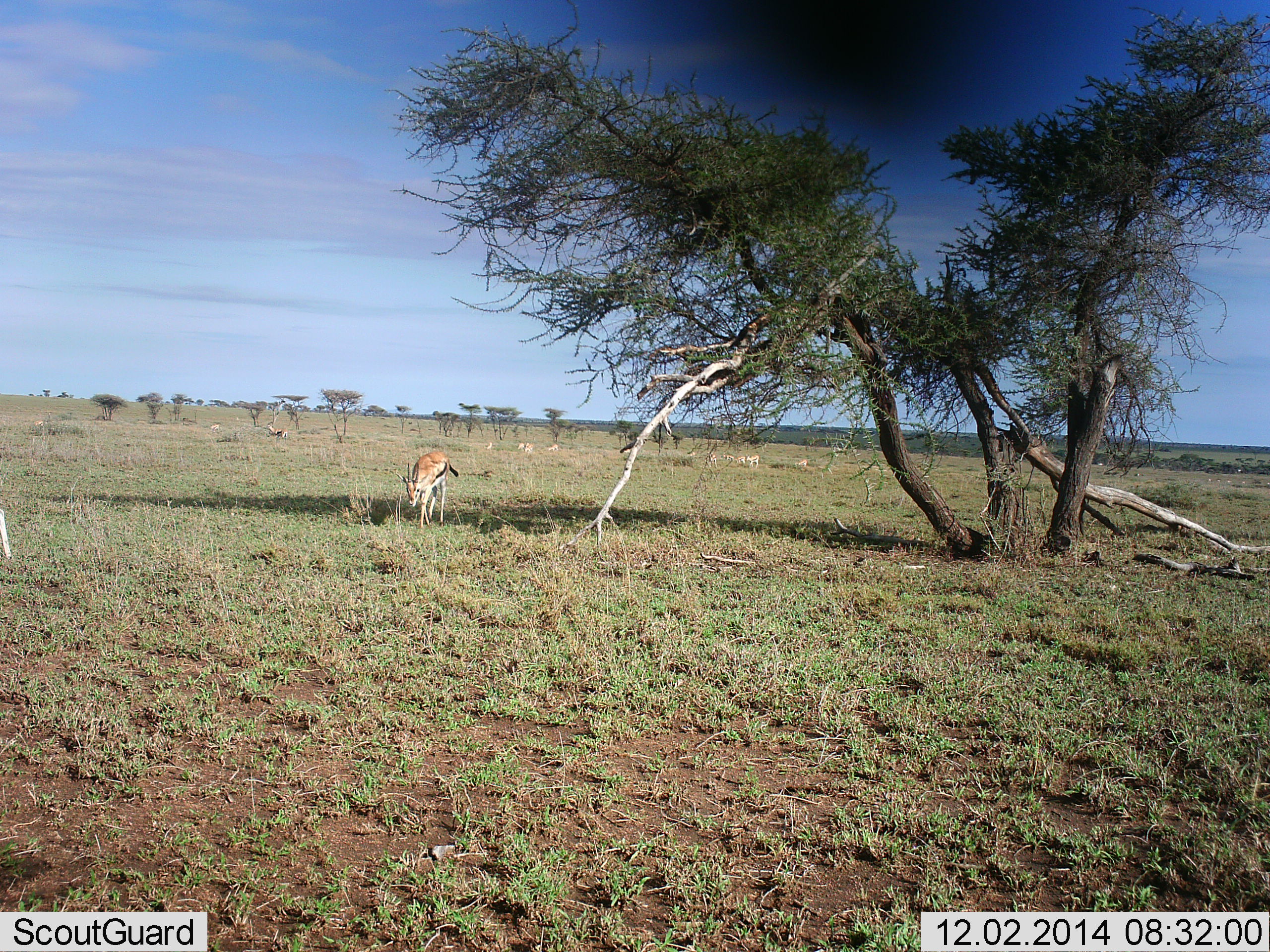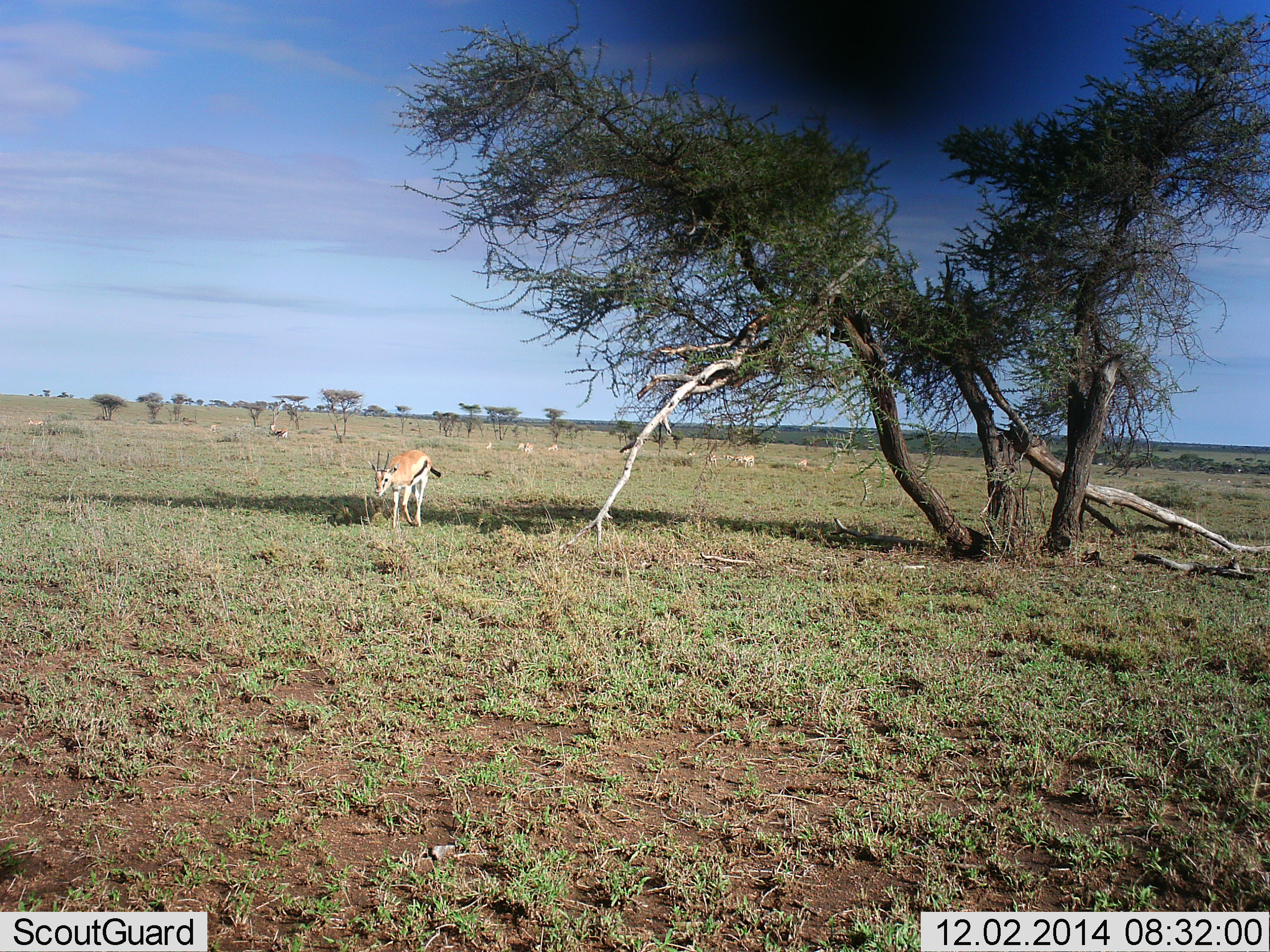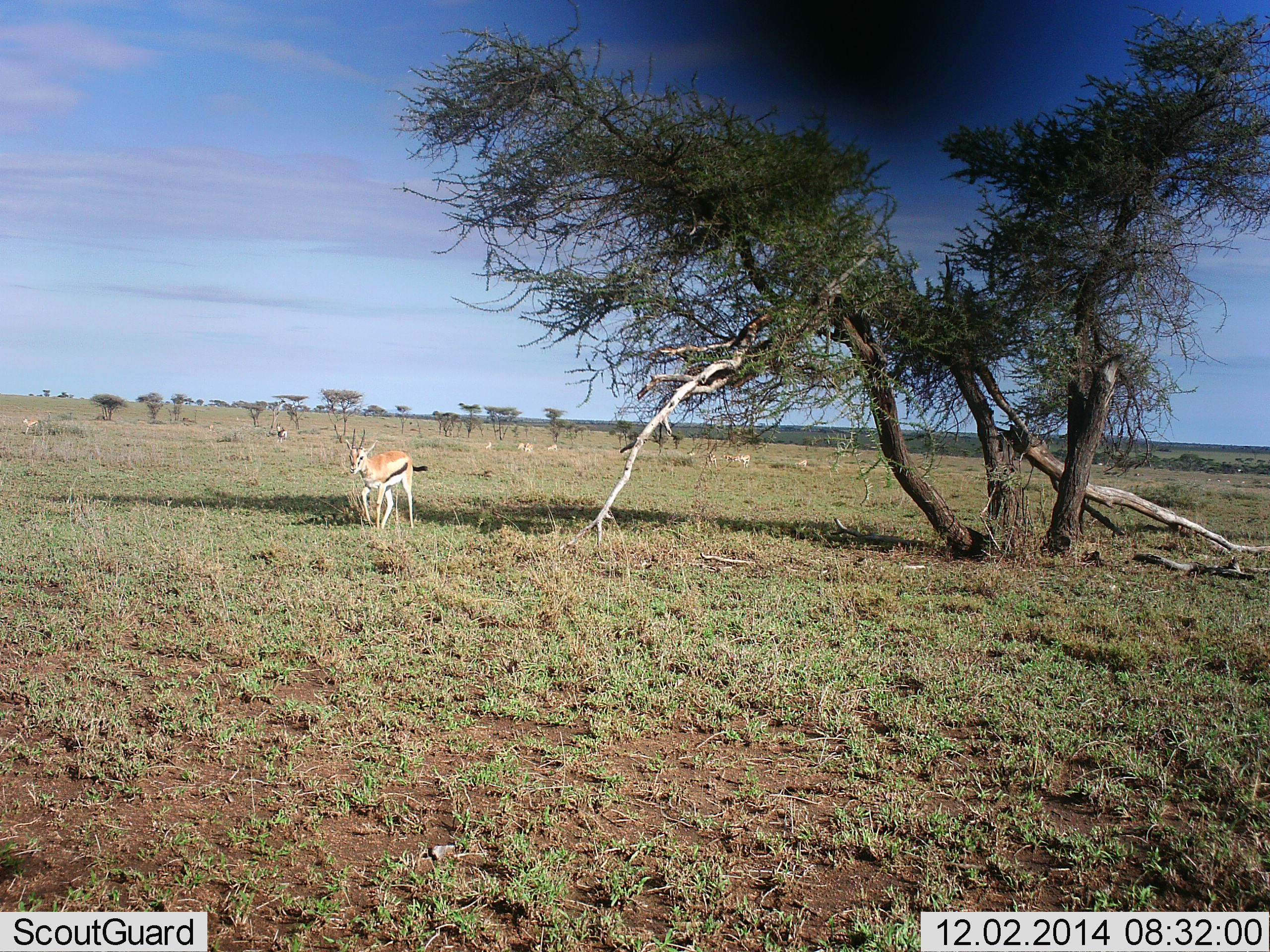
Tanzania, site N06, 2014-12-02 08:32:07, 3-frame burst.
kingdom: Animalia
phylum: Chordata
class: Mammalia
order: Artiodactyla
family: Bovidae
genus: Eudorcas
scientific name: Eudorcas thomsonii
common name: thomson's gazelle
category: gazellethomsons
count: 3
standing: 40%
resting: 0%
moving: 70%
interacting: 0%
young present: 0%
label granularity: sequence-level